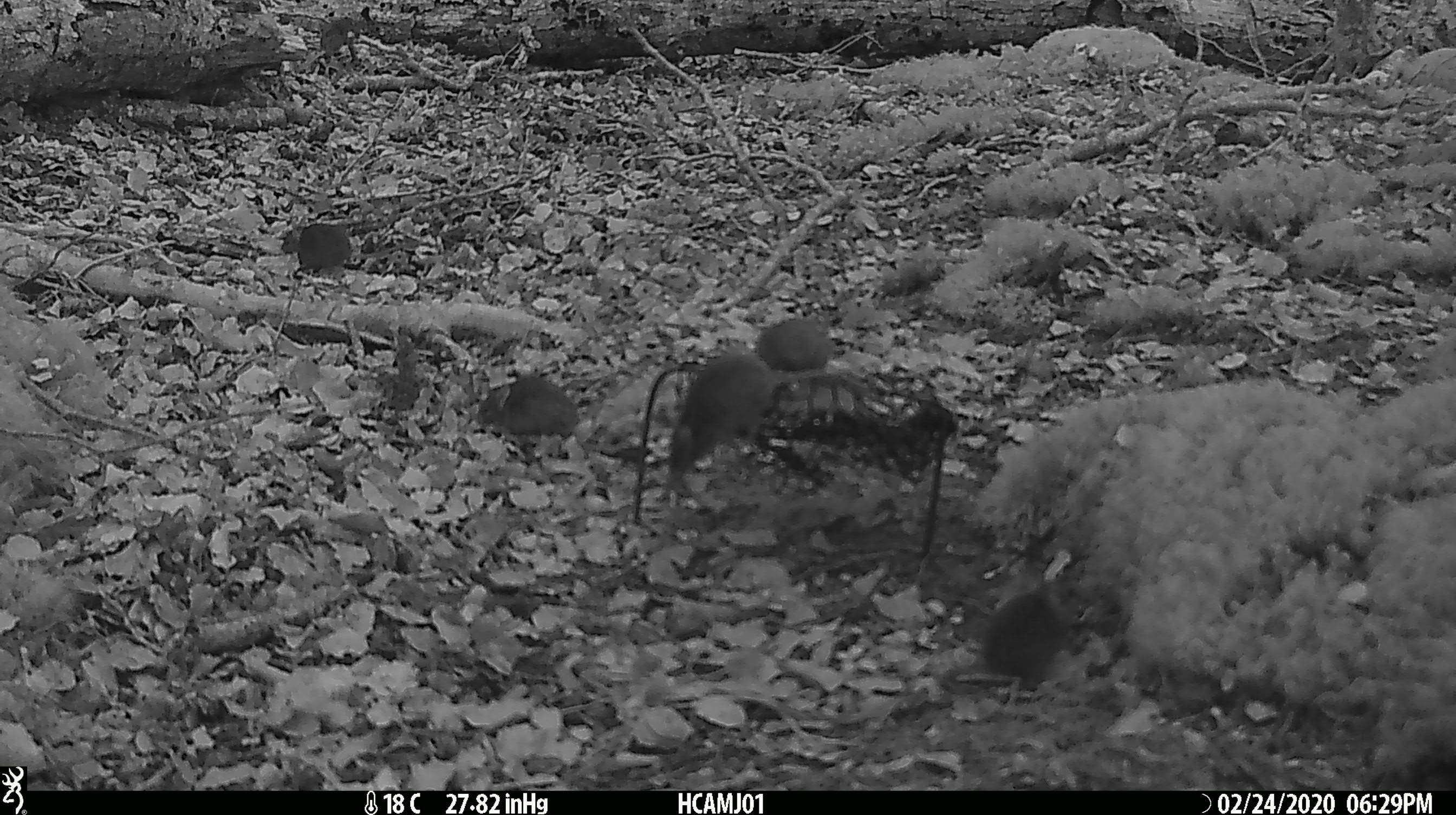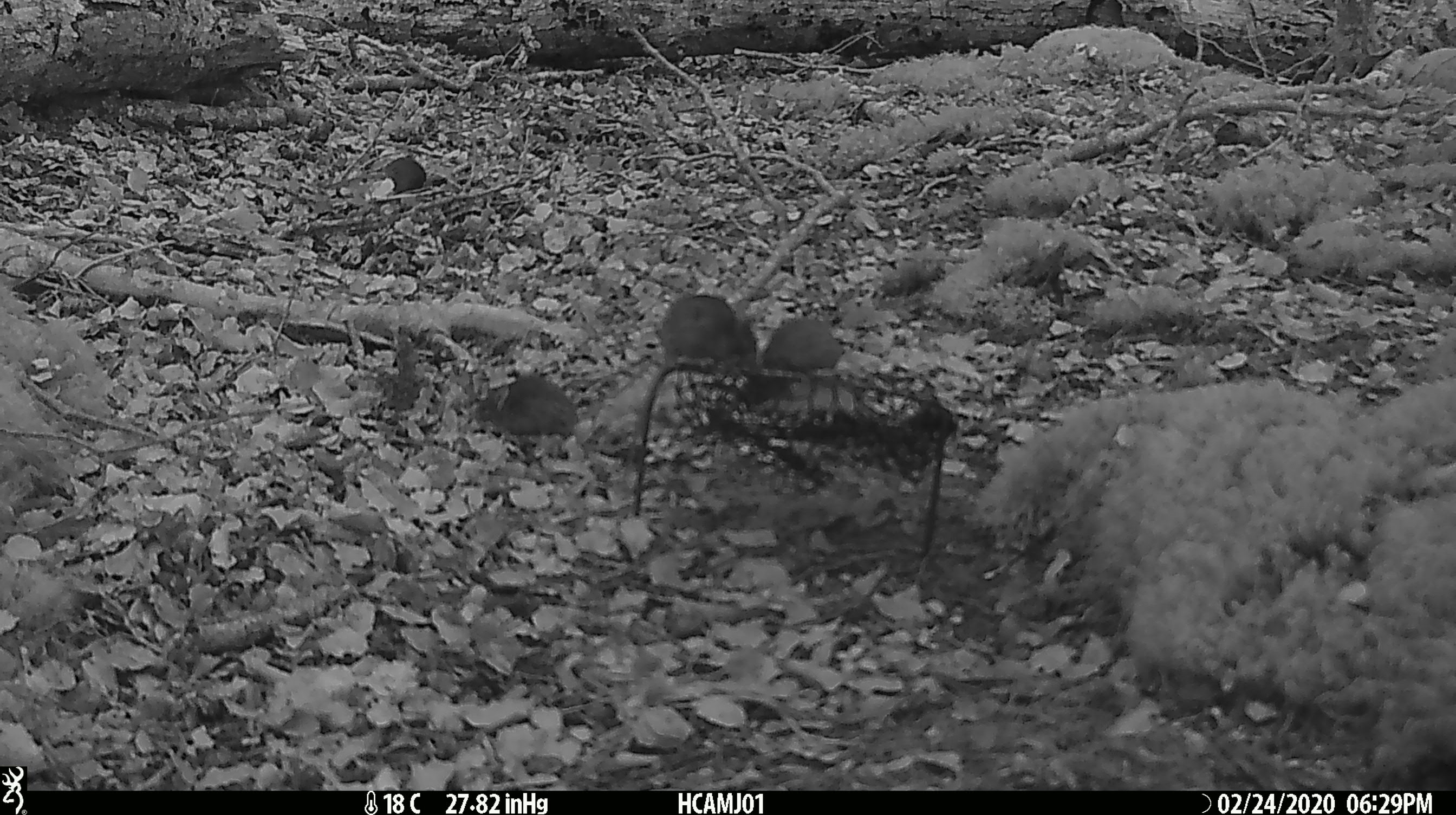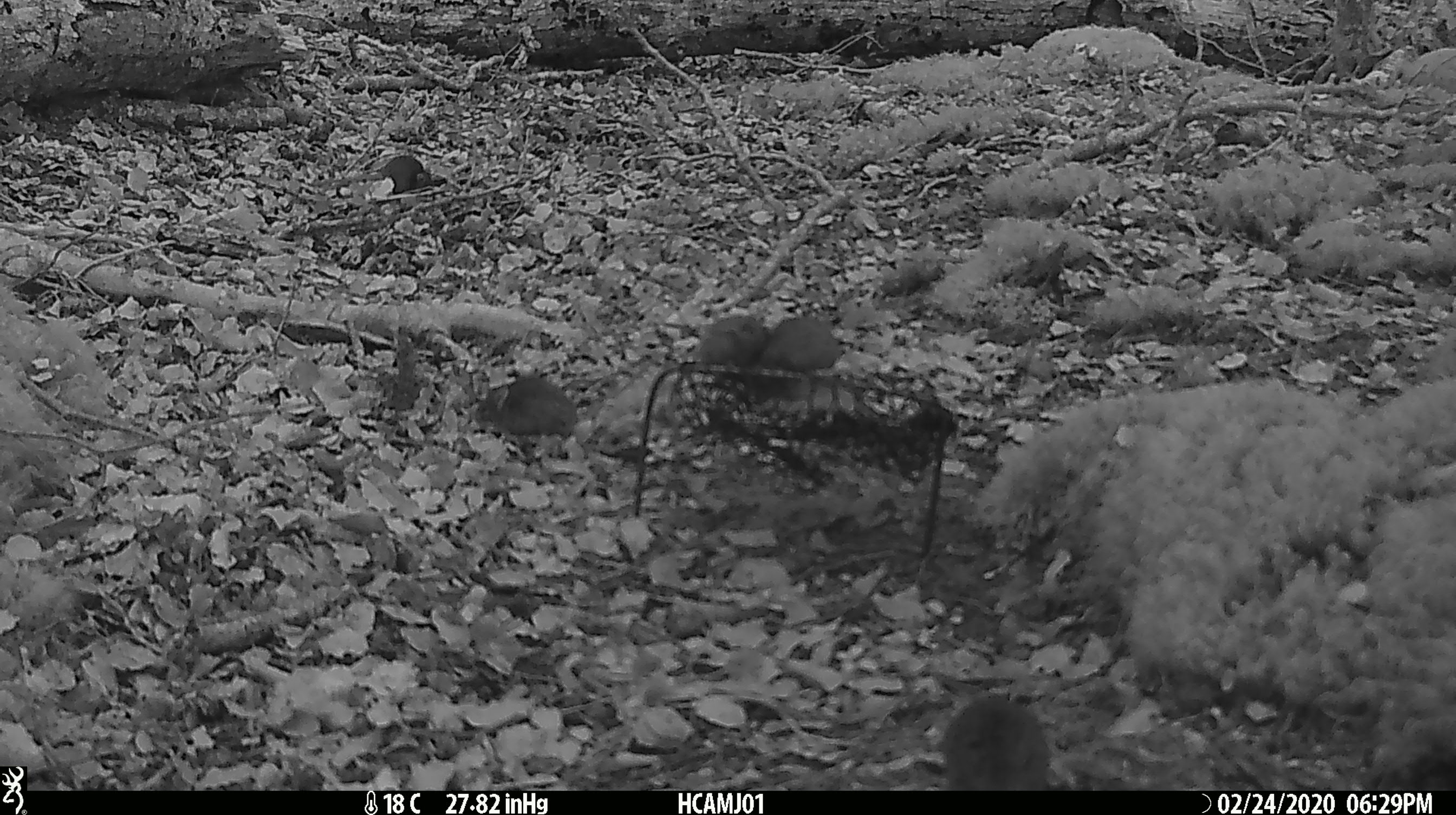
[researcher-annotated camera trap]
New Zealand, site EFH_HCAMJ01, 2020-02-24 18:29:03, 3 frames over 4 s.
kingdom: Animalia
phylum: Chordata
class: Mammalia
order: Rodentia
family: Muridae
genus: Mus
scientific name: Mus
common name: mouse